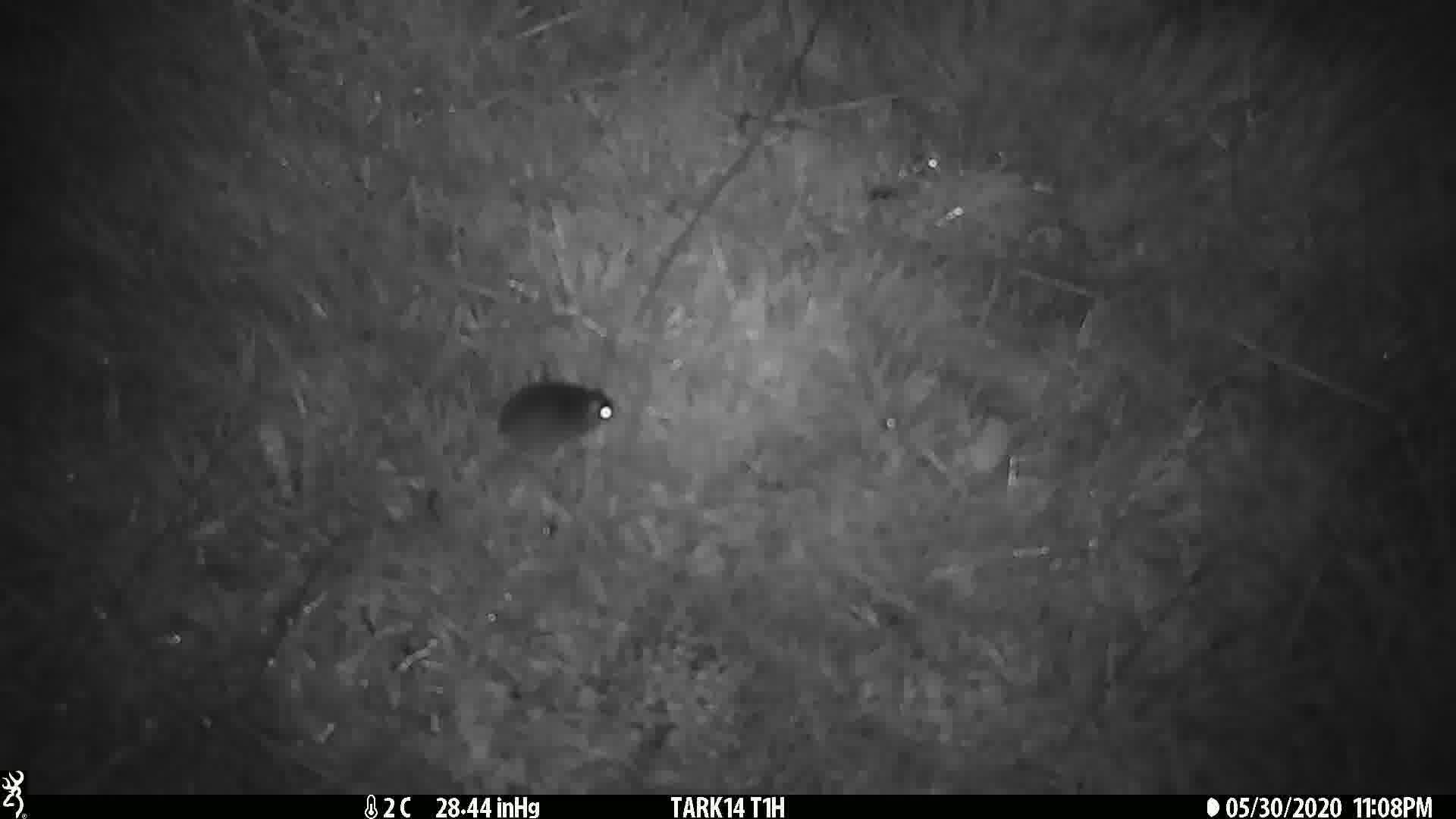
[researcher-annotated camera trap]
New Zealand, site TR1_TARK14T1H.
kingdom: Animalia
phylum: Chordata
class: Mammalia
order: Rodentia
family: Muridae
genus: Mus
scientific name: Mus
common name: mouse